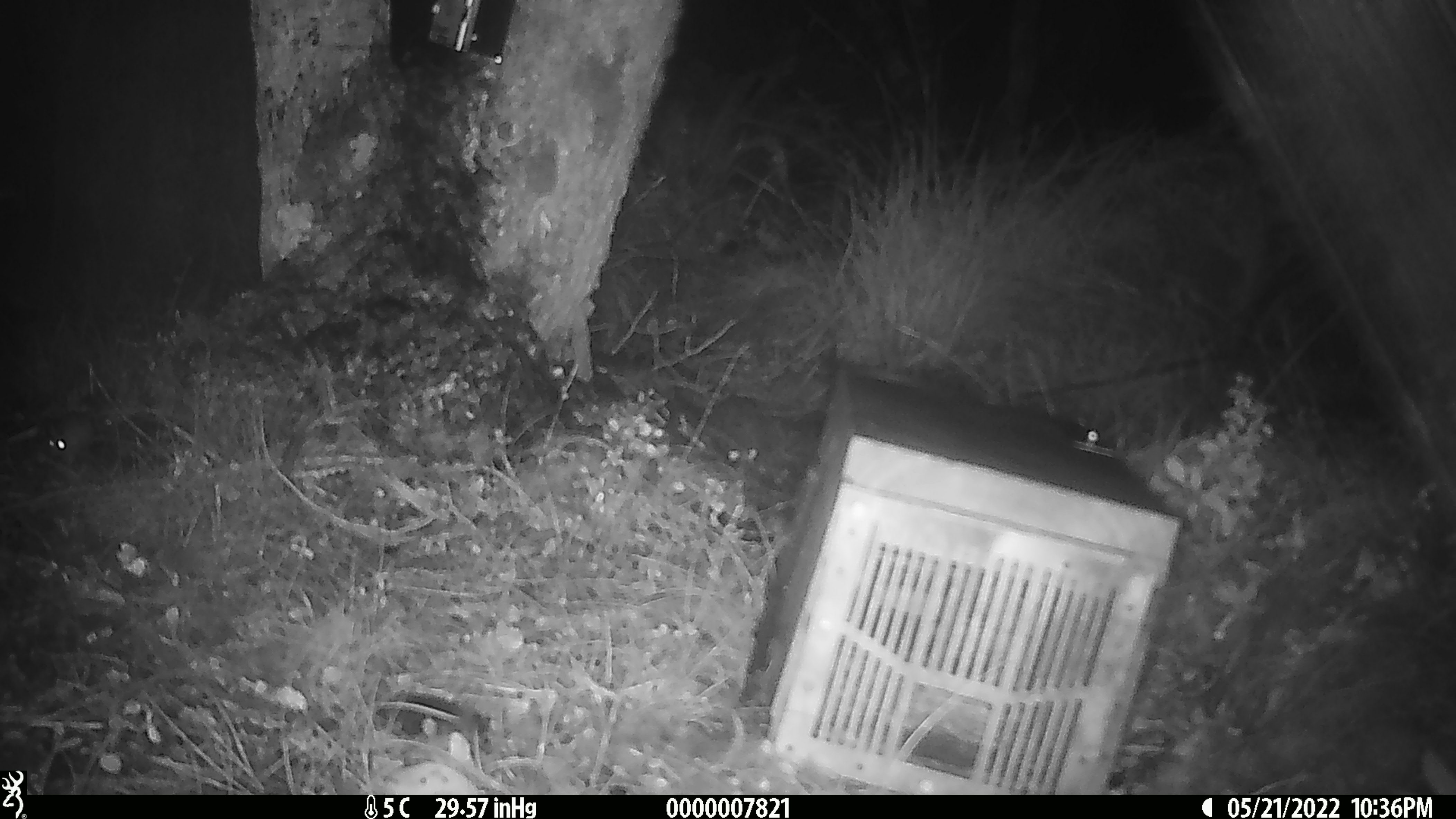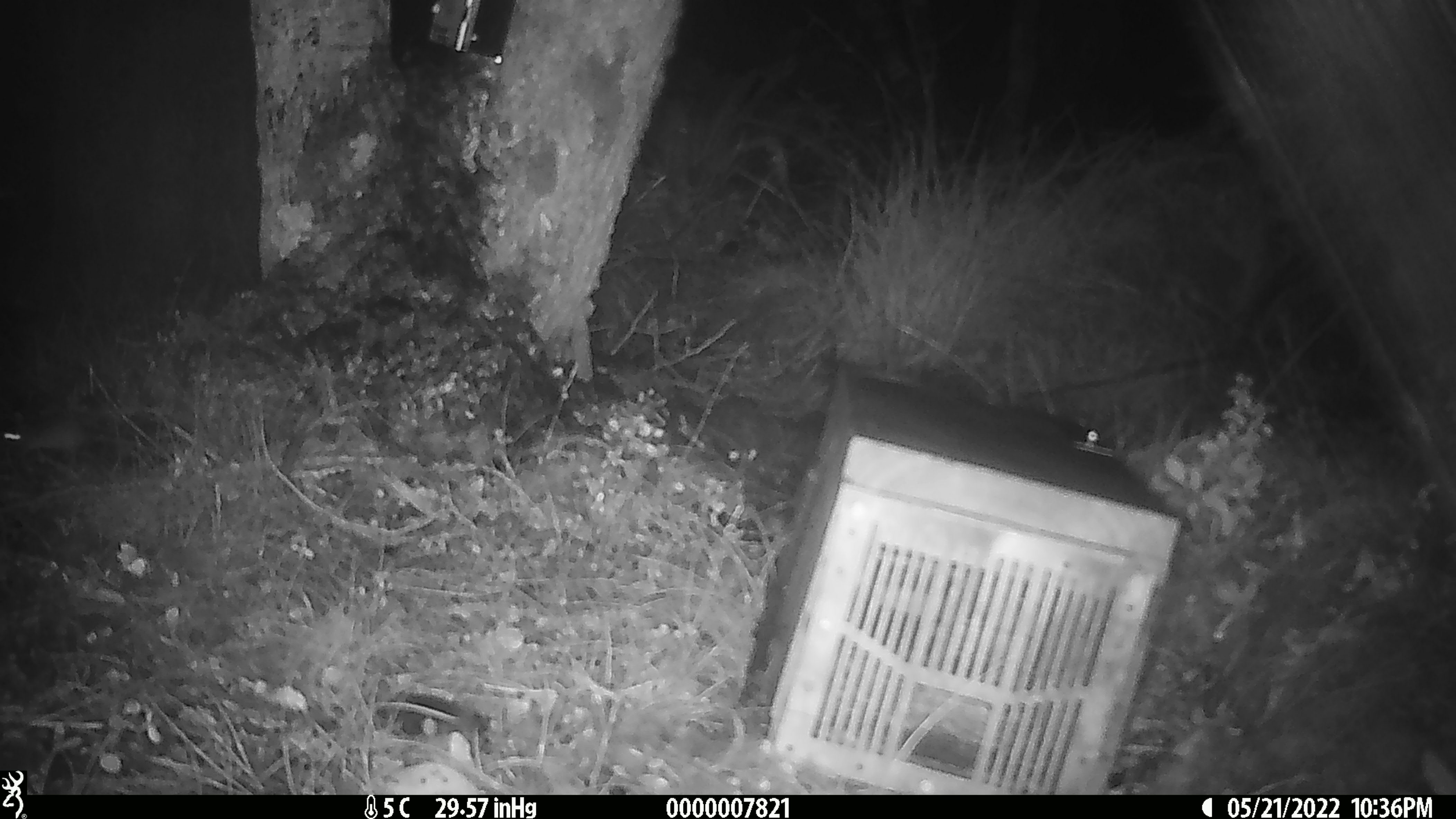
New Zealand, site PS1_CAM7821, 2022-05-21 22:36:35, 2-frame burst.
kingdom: Animalia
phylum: Chordata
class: Mammalia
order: Rodentia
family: Muridae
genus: Mus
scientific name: Mus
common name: mouse